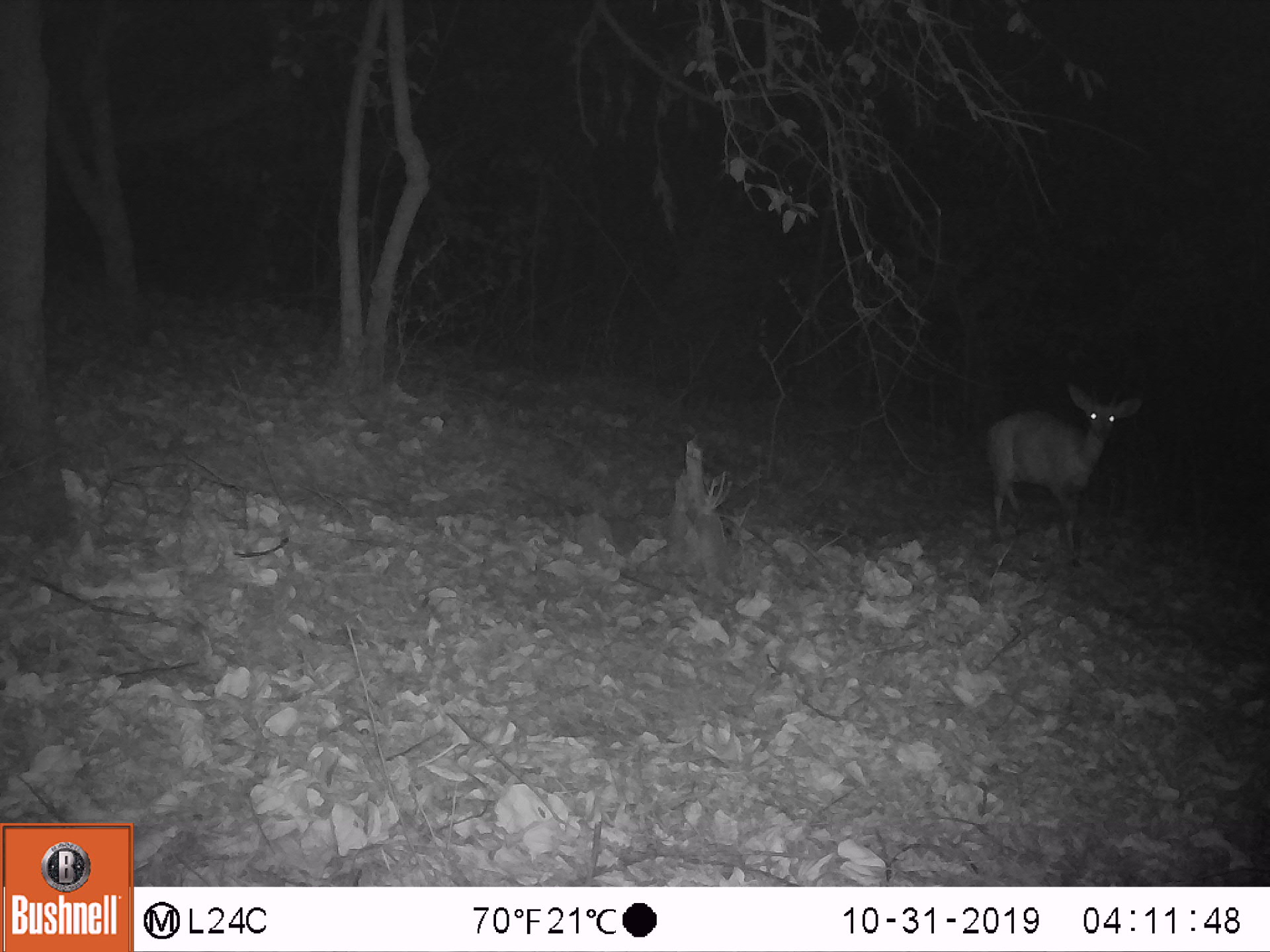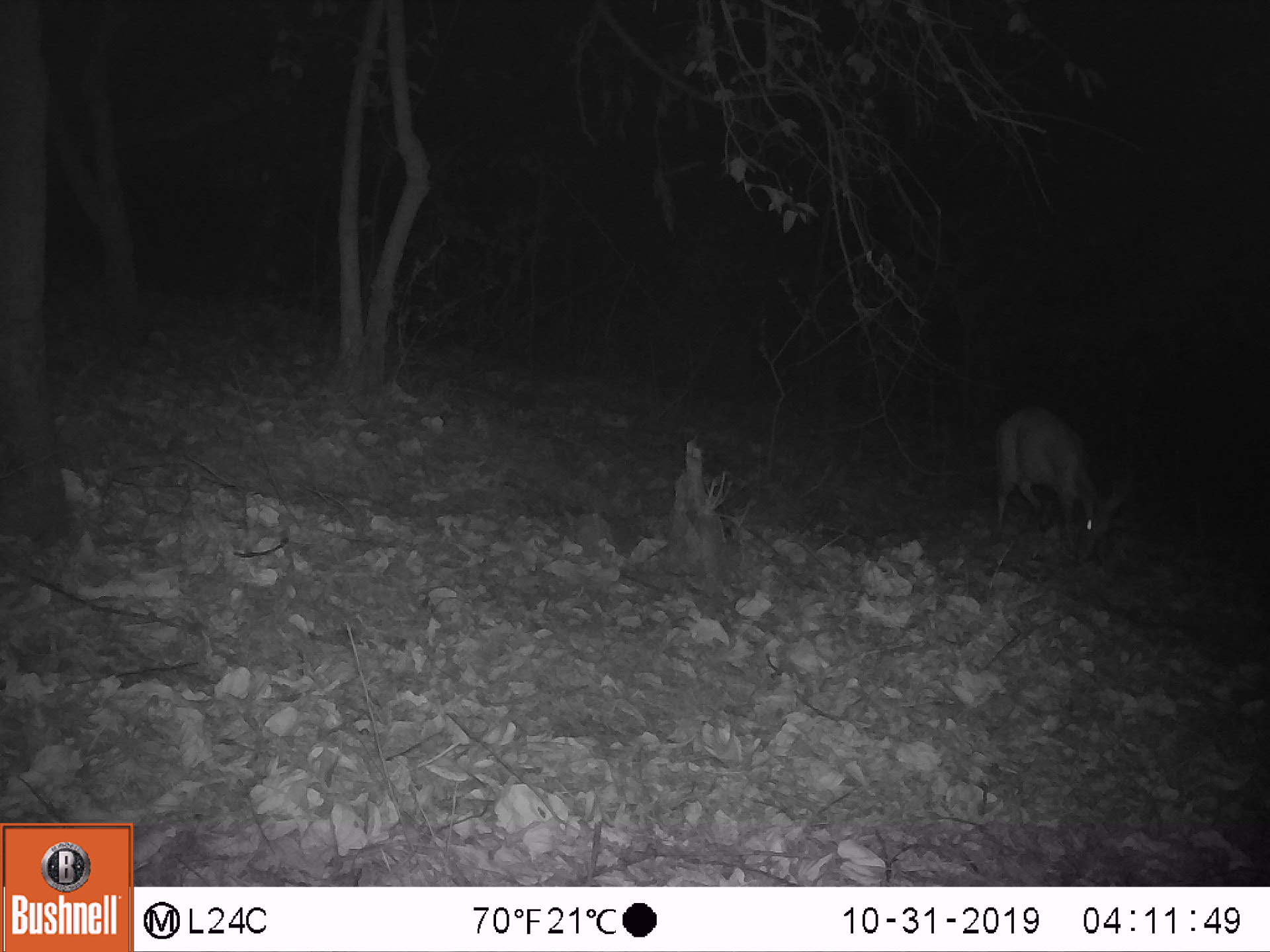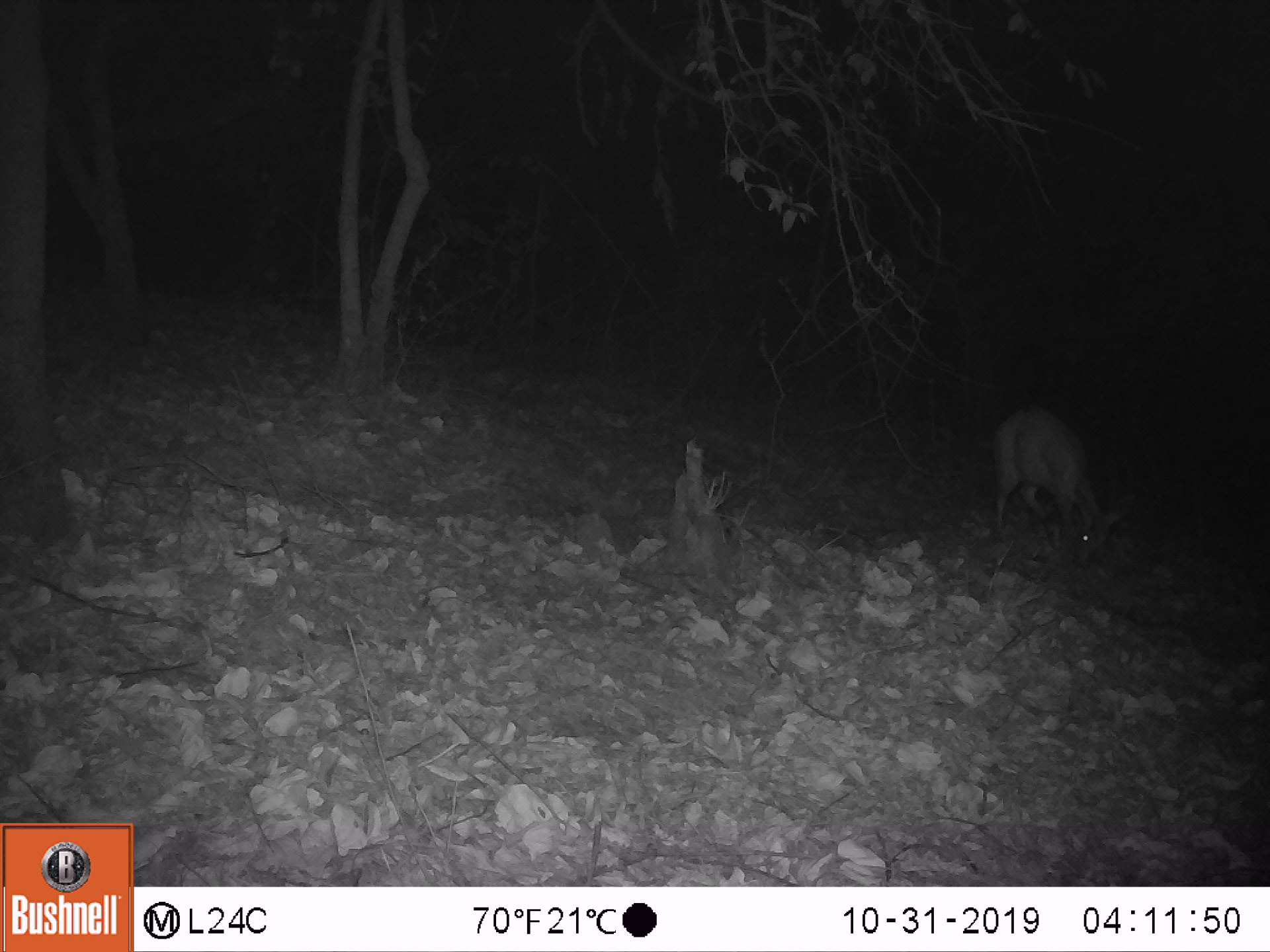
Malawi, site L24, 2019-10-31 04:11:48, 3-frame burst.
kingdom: Animalia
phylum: Chordata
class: Mammalia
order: Artiodactyla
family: Bovidae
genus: Tragelaphus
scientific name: Tragelaphus sylvaticus sylvaticus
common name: cape bushbuck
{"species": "cape bushbuck (Tragelaphus sylvaticus sylvaticus)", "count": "1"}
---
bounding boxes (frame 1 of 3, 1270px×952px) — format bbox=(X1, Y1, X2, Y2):
cape bushbuck: bbox=(970, 381, 1153, 583)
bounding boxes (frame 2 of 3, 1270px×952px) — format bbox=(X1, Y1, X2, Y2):
cape bushbuck: bbox=(986, 400, 1136, 573)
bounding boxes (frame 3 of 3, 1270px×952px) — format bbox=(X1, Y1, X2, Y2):
cape bushbuck: bbox=(984, 397, 1132, 568)